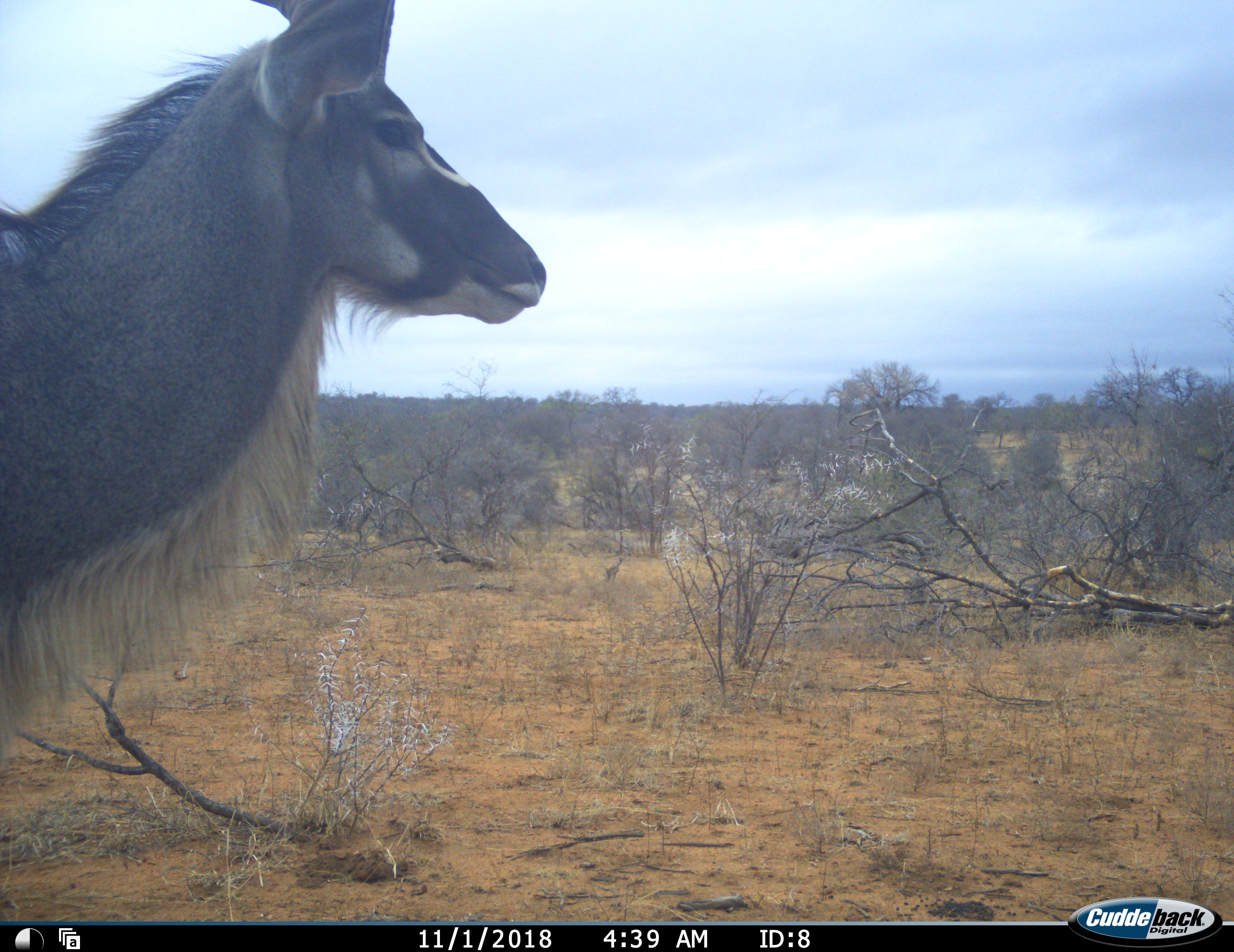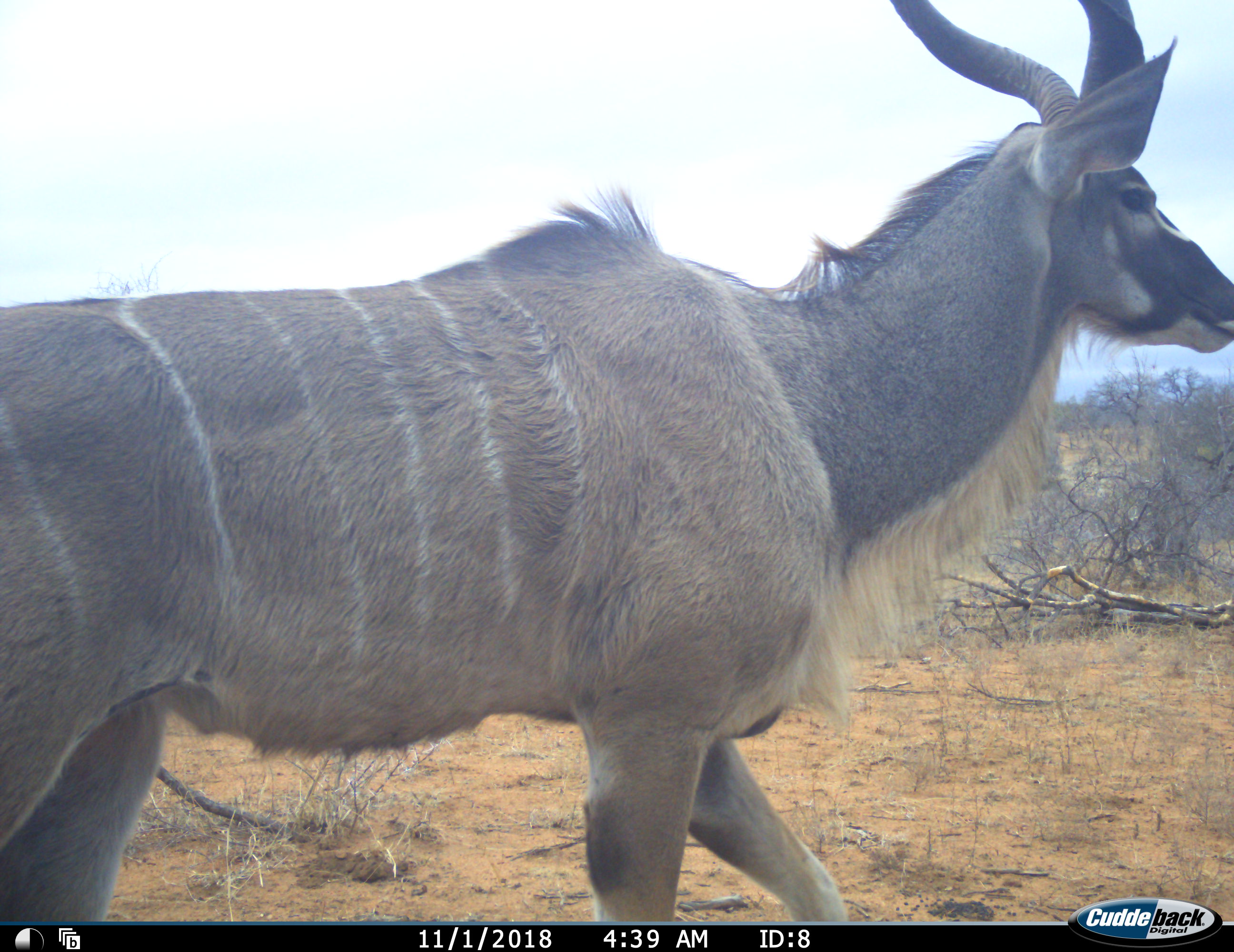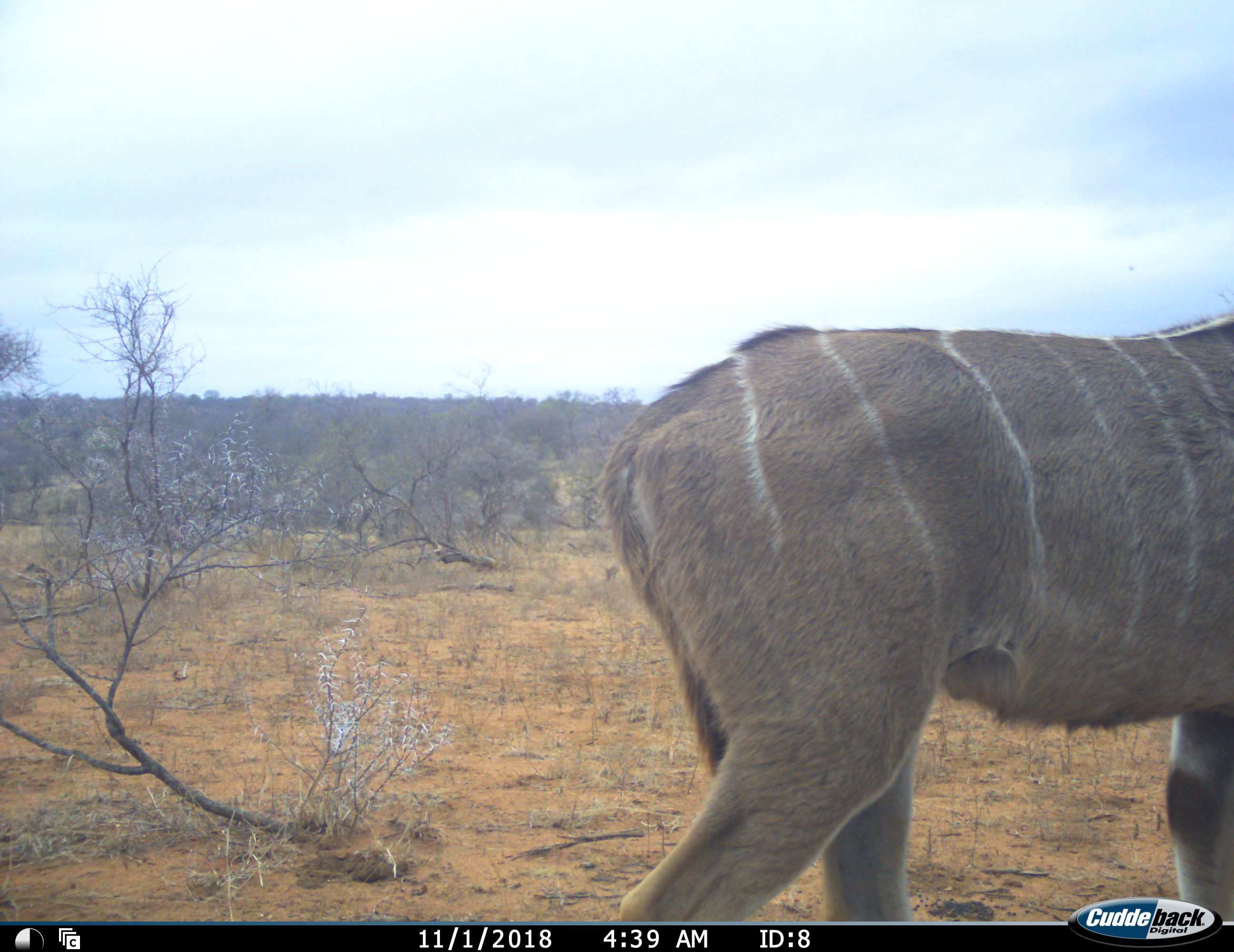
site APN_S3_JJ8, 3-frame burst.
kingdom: Animalia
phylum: Chordata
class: Mammalia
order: Artiodactyla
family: Bovidae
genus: Tragelaphus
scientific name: Tragelaphus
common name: kudu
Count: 1.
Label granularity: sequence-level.